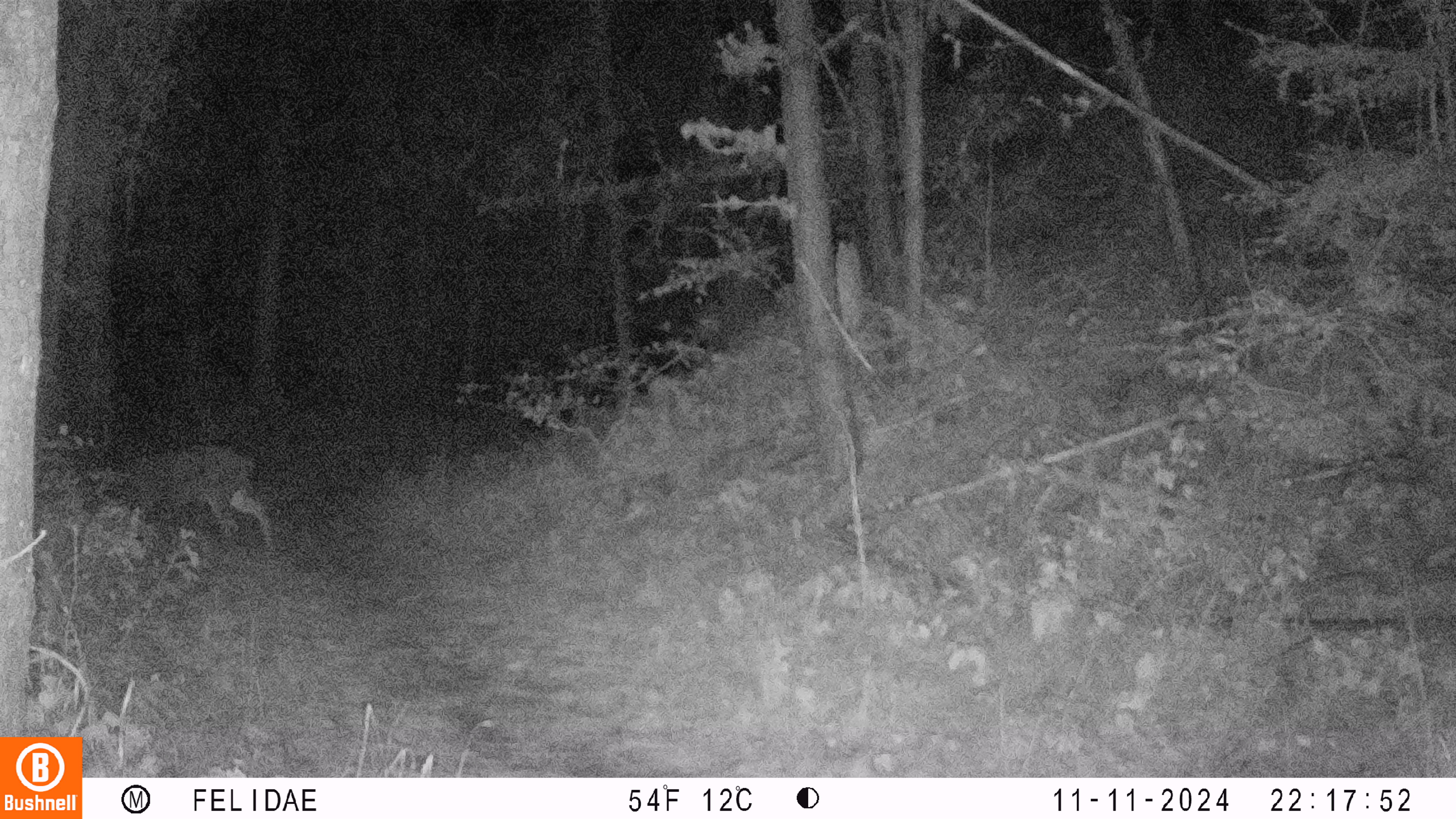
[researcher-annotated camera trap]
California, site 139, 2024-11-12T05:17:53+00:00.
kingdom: Animalia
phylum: Chordata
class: Mammalia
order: Artiodactyla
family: Cervidae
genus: Odocoileus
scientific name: Odocoileus hemionus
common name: mule deer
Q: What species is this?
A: Mule deer (Odocoileus hemionus).